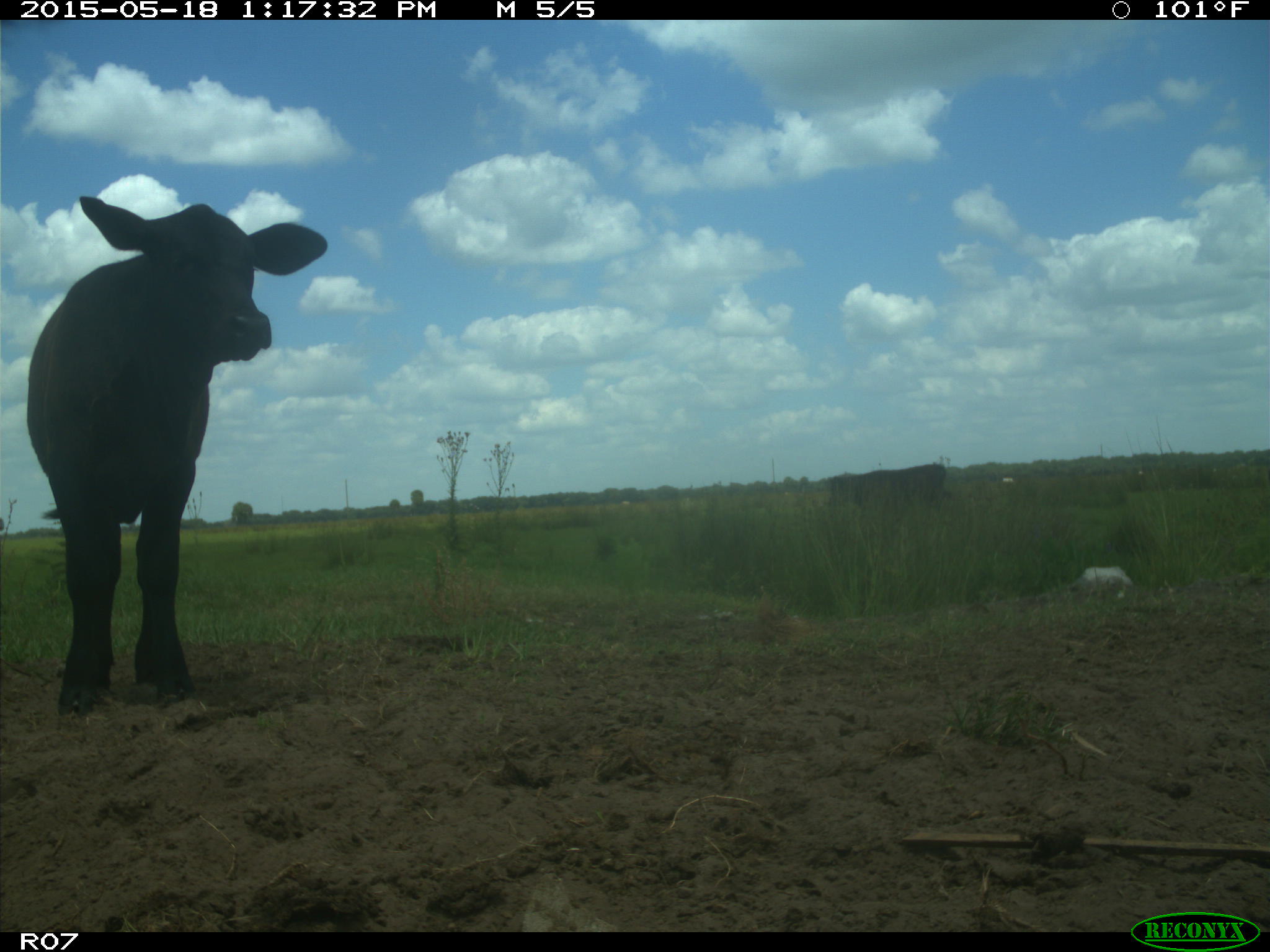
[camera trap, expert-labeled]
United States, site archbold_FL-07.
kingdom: Animalia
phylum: Chordata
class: Mammalia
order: Artiodactyla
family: Bovidae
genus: Bos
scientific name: Bos taurus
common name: domestic cow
Bos taurus (domestic cow).